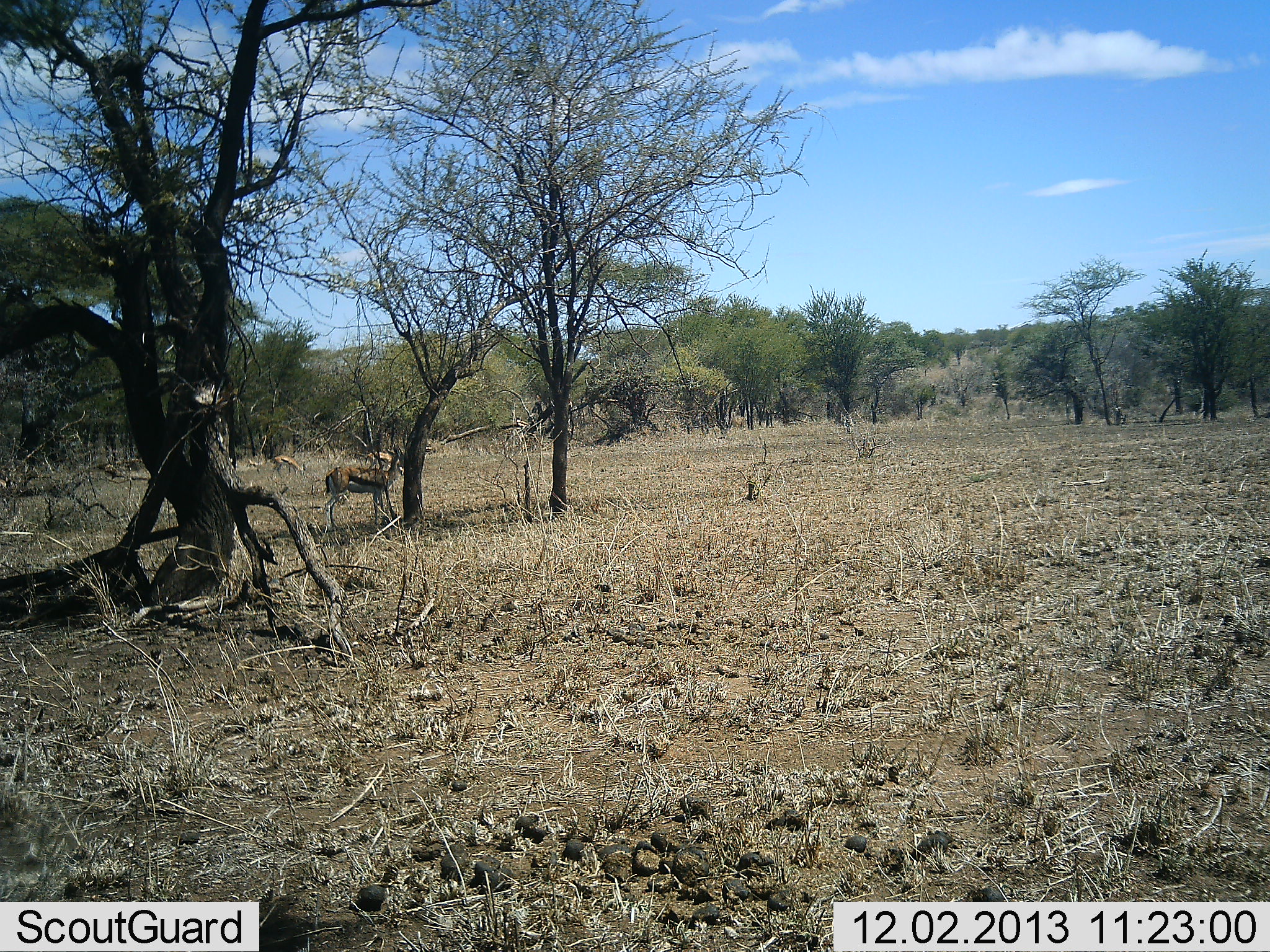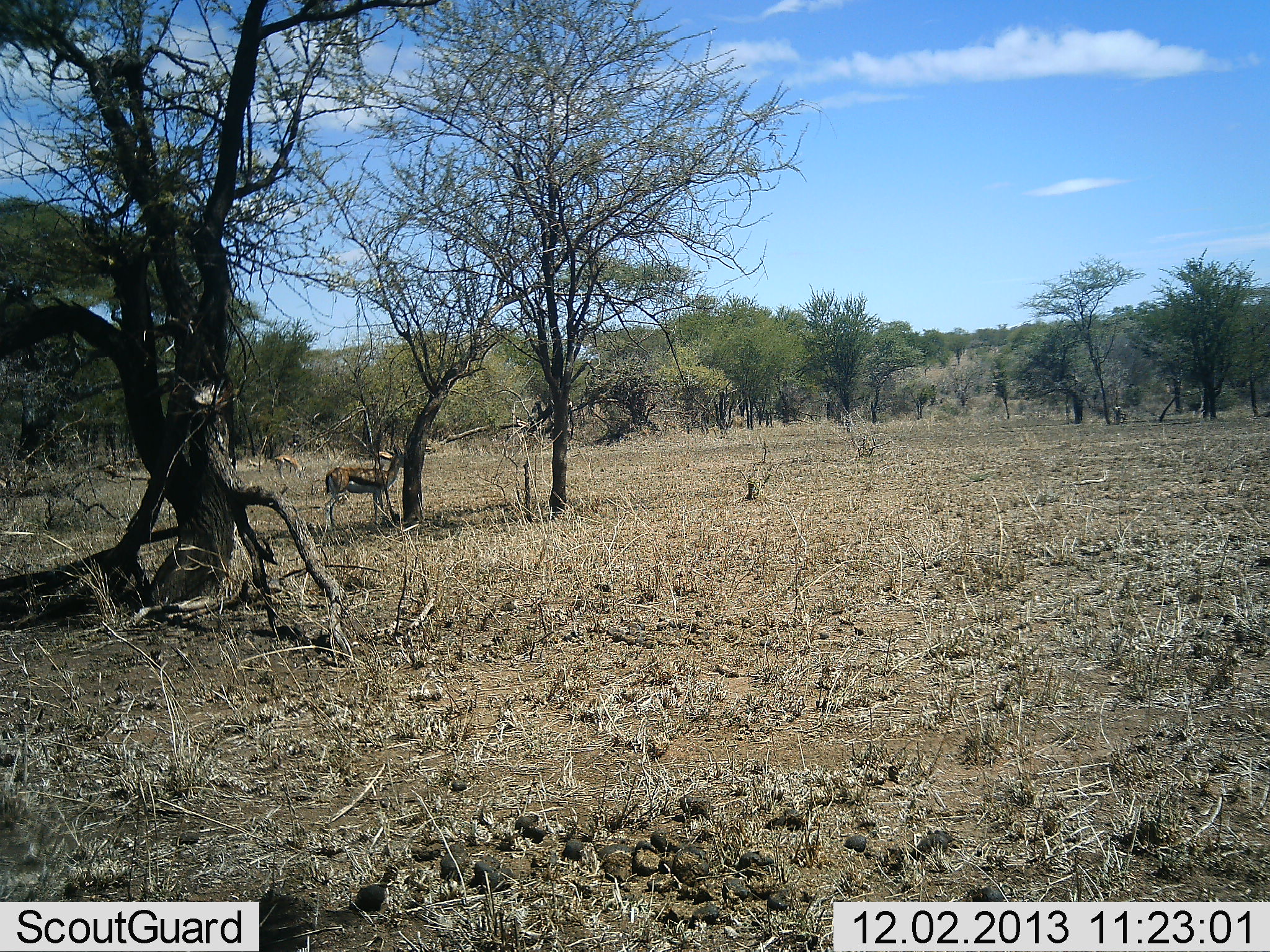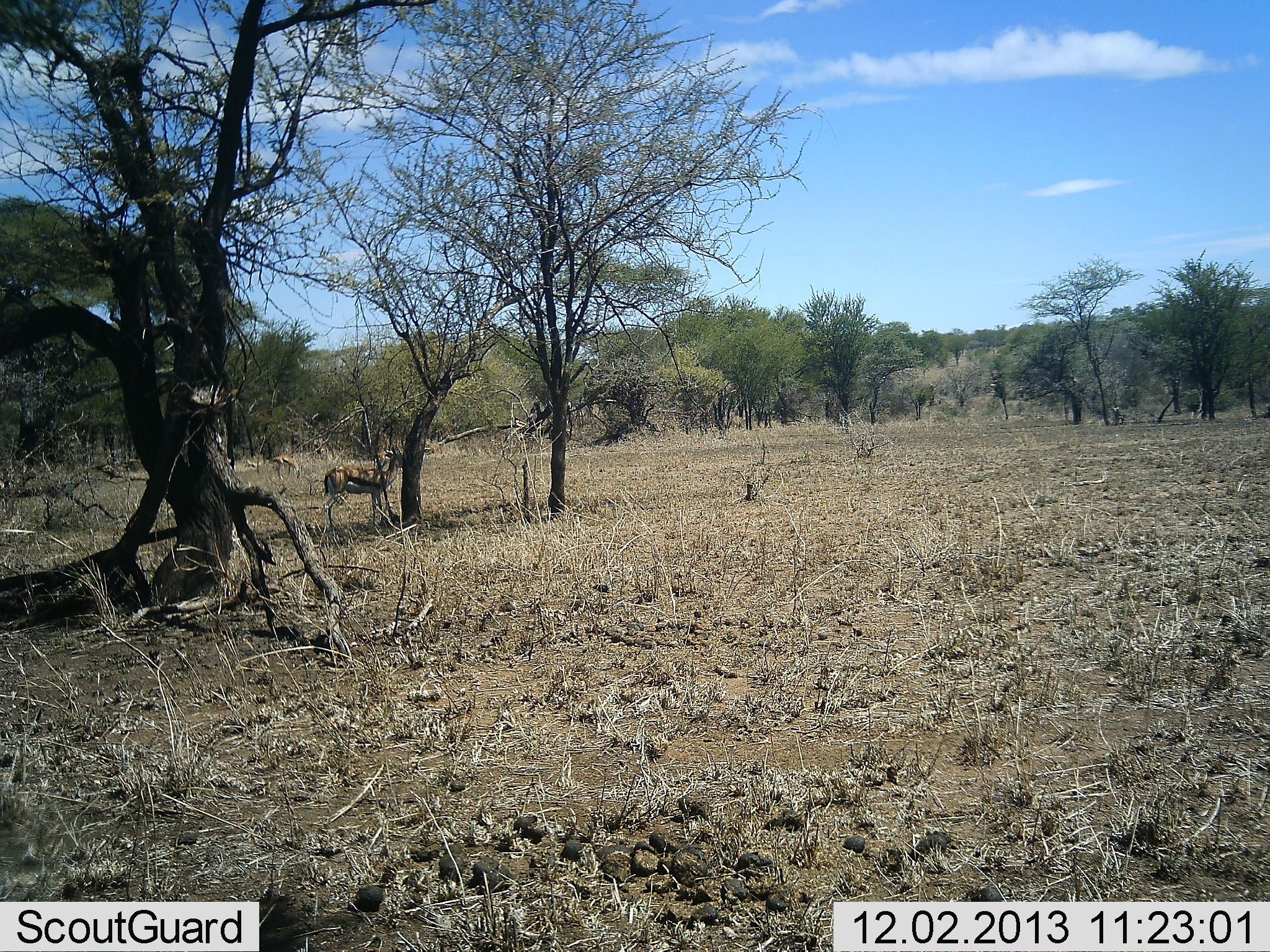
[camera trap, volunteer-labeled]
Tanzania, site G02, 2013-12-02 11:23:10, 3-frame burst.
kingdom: Animalia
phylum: Chordata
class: Mammalia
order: Artiodactyla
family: Bovidae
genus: Eudorcas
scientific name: Eudorcas thomsonii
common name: thomson's gazelle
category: gazellethomsons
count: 1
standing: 89%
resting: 2%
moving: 2%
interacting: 2%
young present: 0%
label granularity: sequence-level